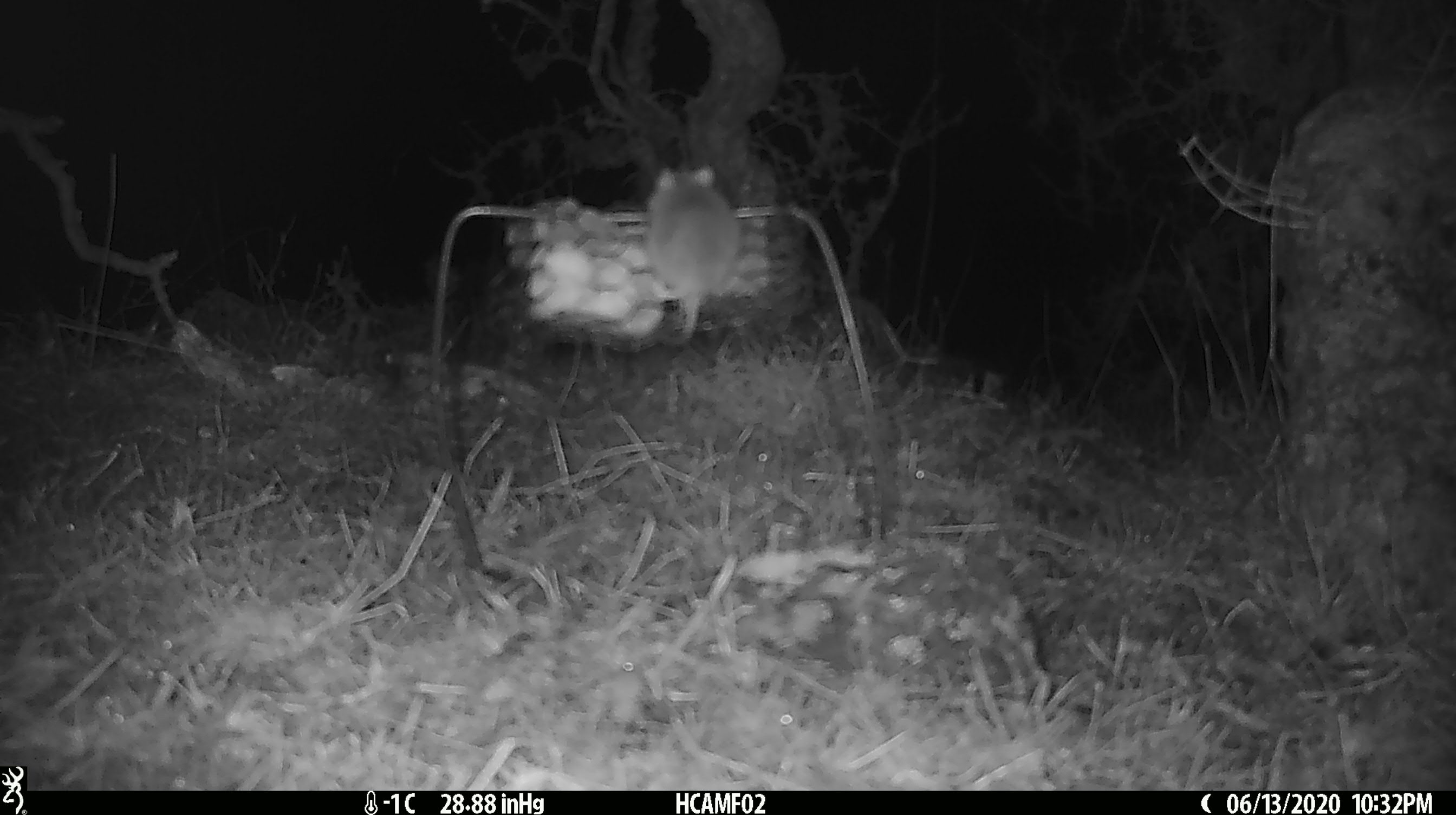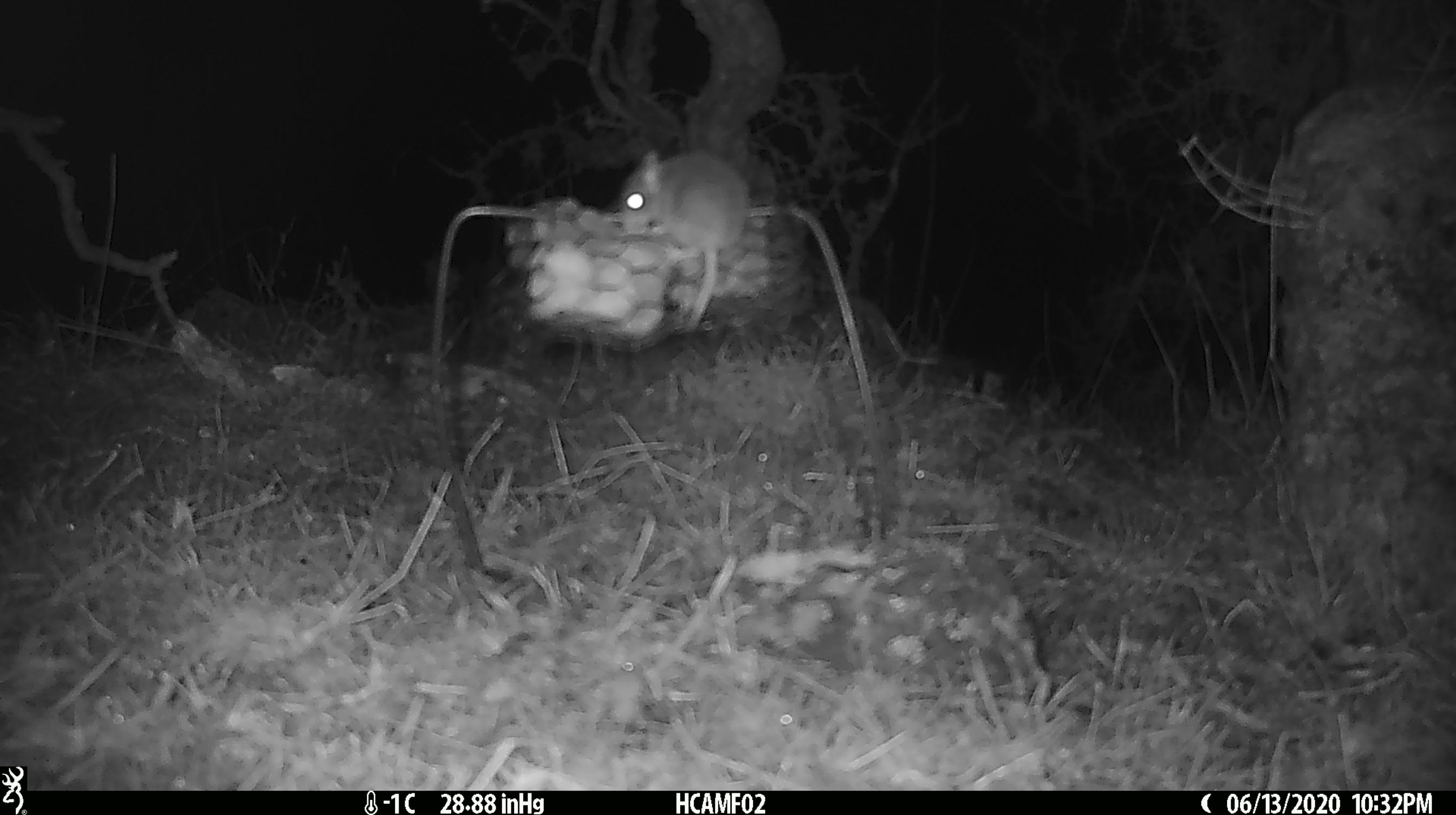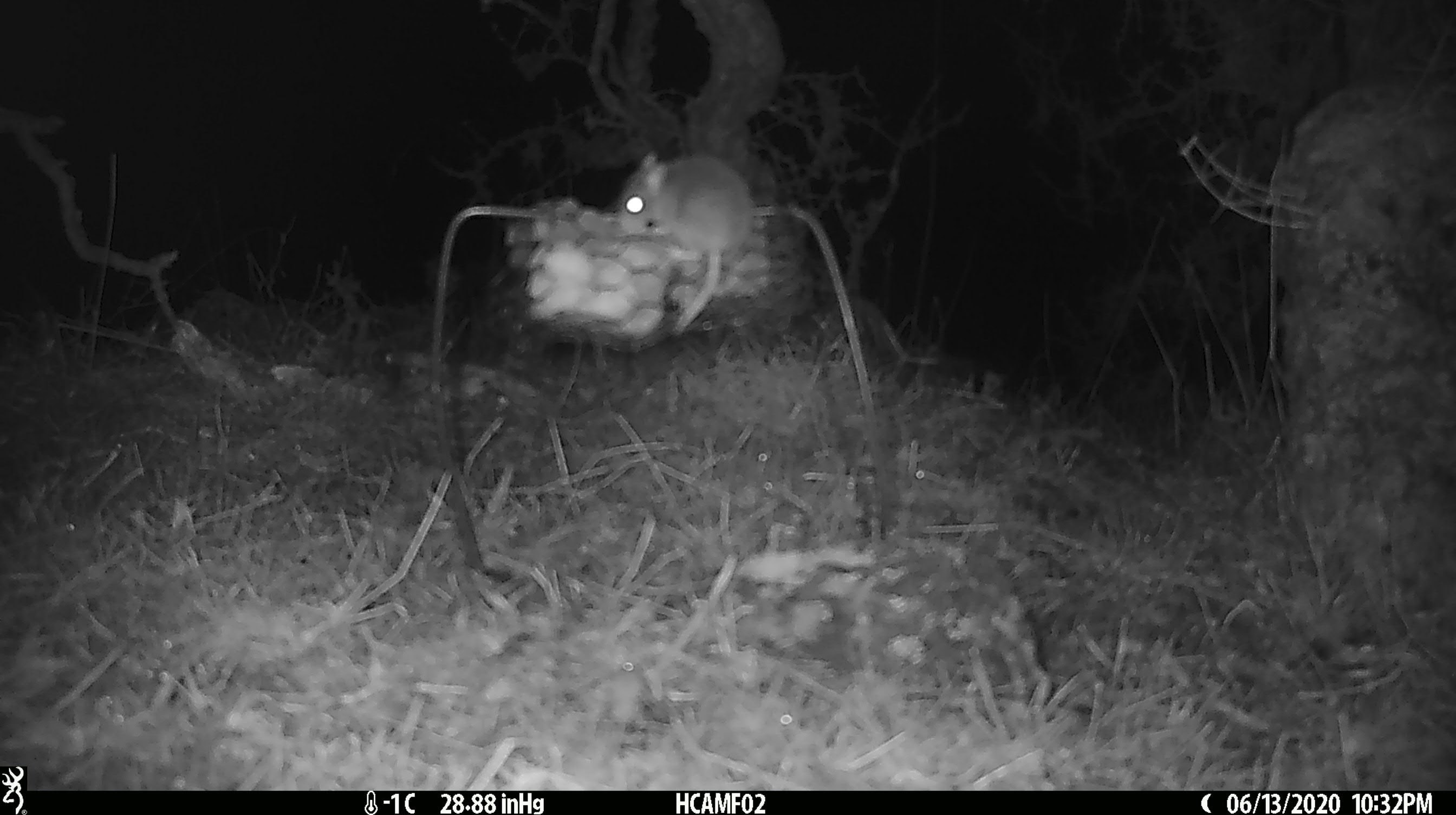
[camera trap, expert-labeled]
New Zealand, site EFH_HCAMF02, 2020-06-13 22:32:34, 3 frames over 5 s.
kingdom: Animalia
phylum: Chordata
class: Mammalia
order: Rodentia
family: Muridae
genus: Mus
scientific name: Mus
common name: mouse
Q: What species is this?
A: Mouse (Mus).